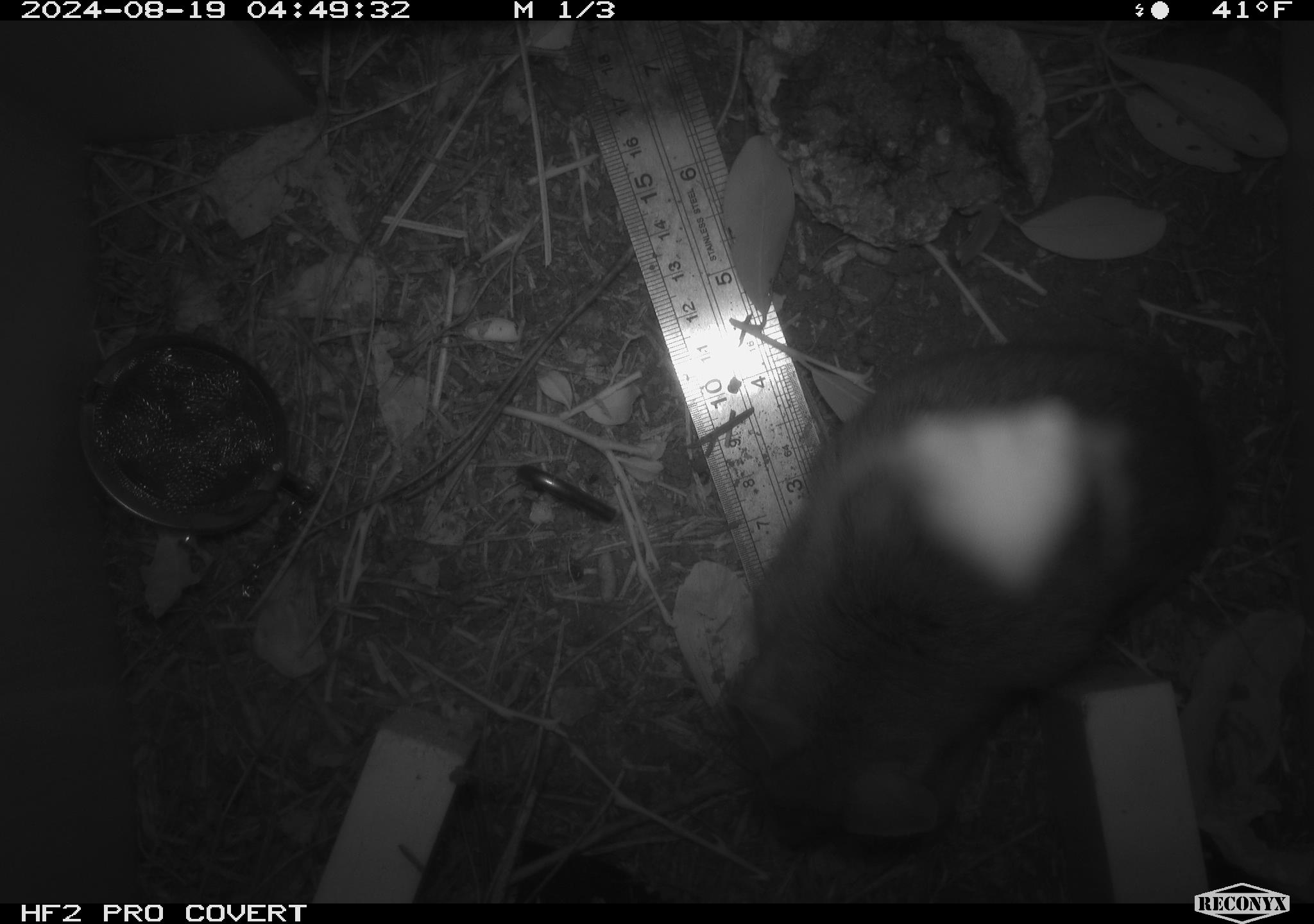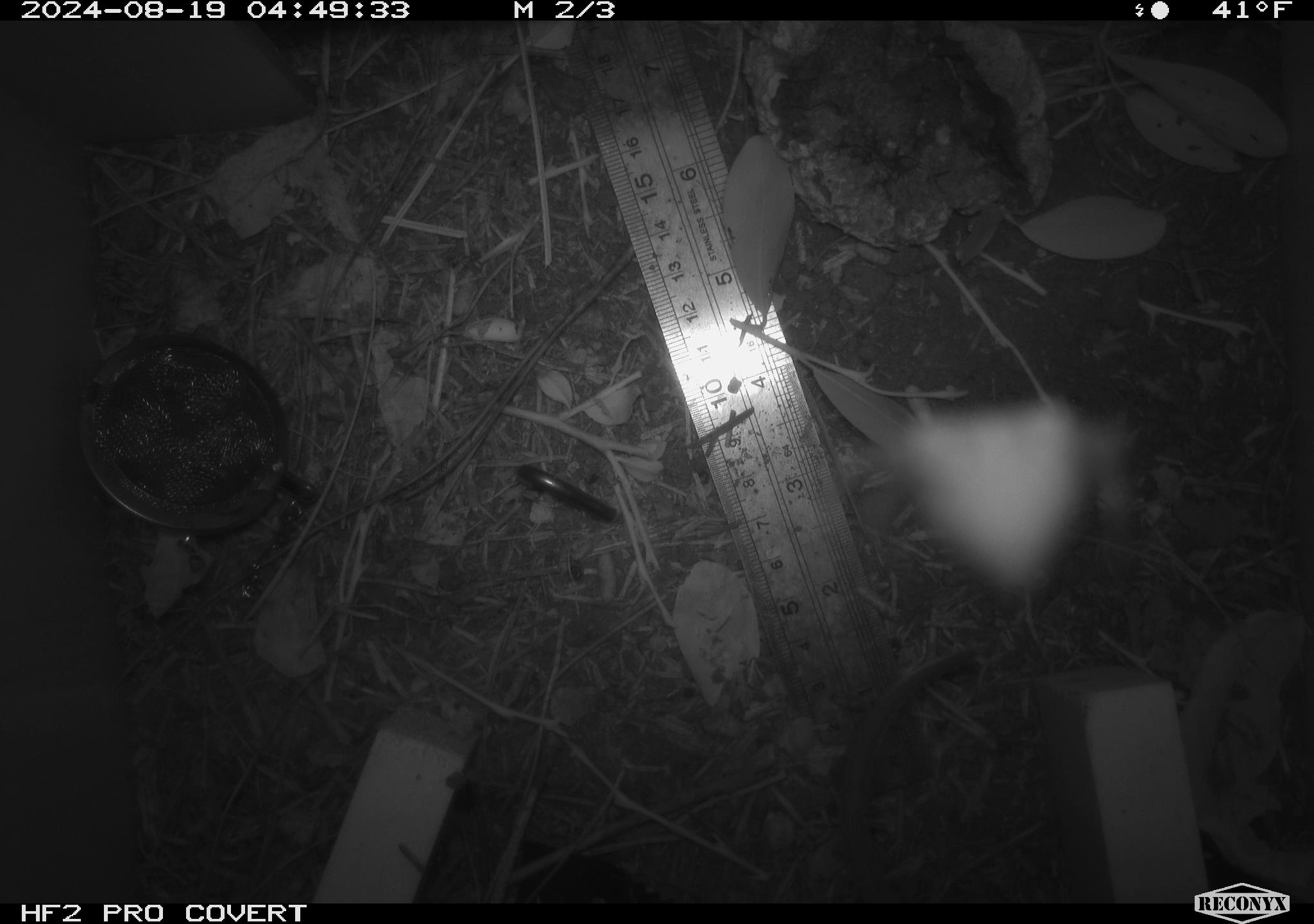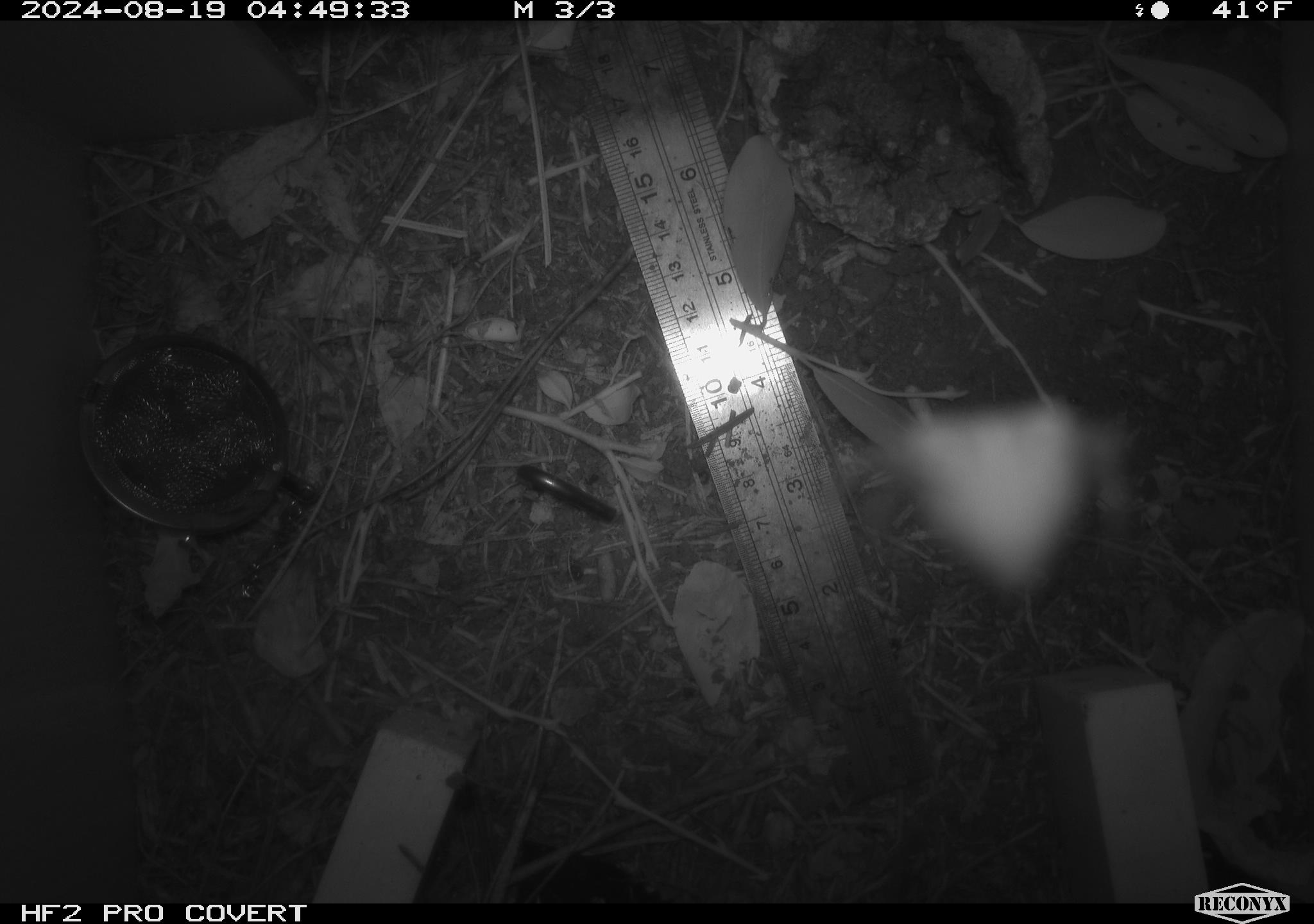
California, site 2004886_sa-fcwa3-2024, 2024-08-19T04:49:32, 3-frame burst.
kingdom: Animalia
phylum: Chordata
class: Mammalia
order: Rodentia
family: Cricetidae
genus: Neotoma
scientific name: Neotoma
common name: pack rat or woodrat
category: neotoma species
Neotoma species (pack rat or woodrat) (Neotoma).